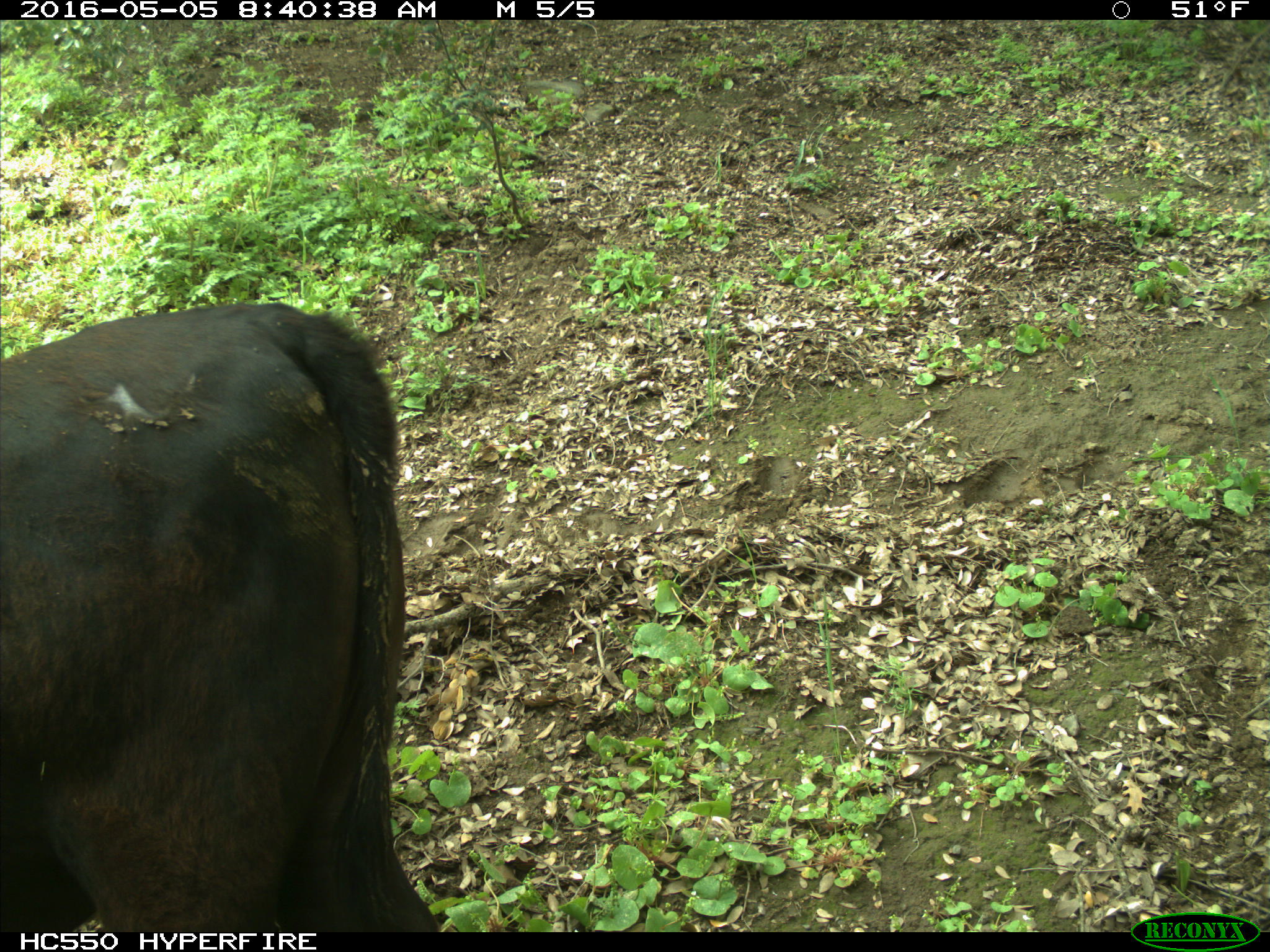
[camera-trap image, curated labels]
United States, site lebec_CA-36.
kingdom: Animalia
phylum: Chordata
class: Mammalia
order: Artiodactyla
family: Bovidae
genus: Bos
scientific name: Bos taurus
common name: domestic cow